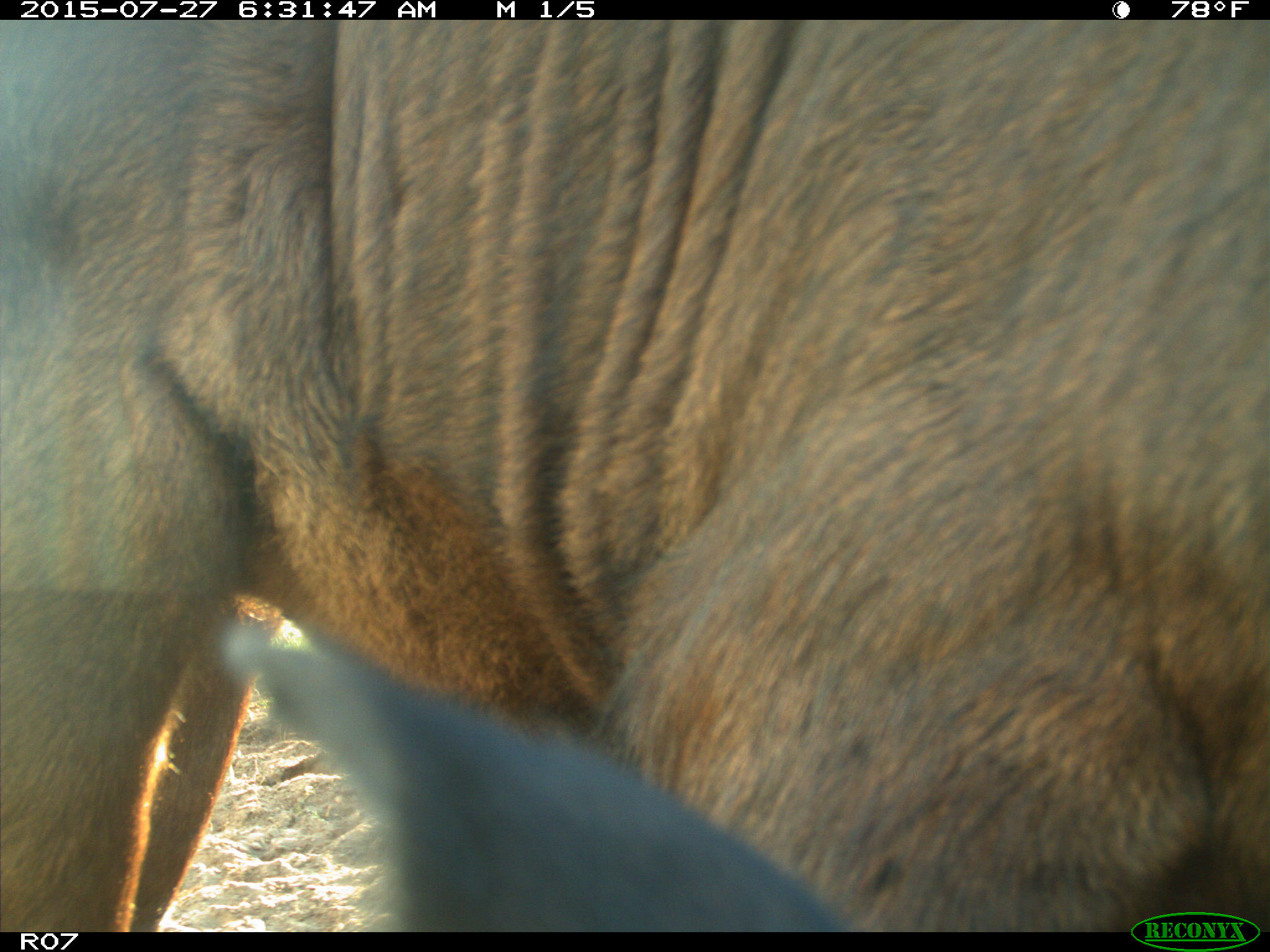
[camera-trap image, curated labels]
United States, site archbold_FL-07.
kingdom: Animalia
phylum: Chordata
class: Mammalia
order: Artiodactyla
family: Bovidae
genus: Bos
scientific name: Bos taurus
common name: domestic cow